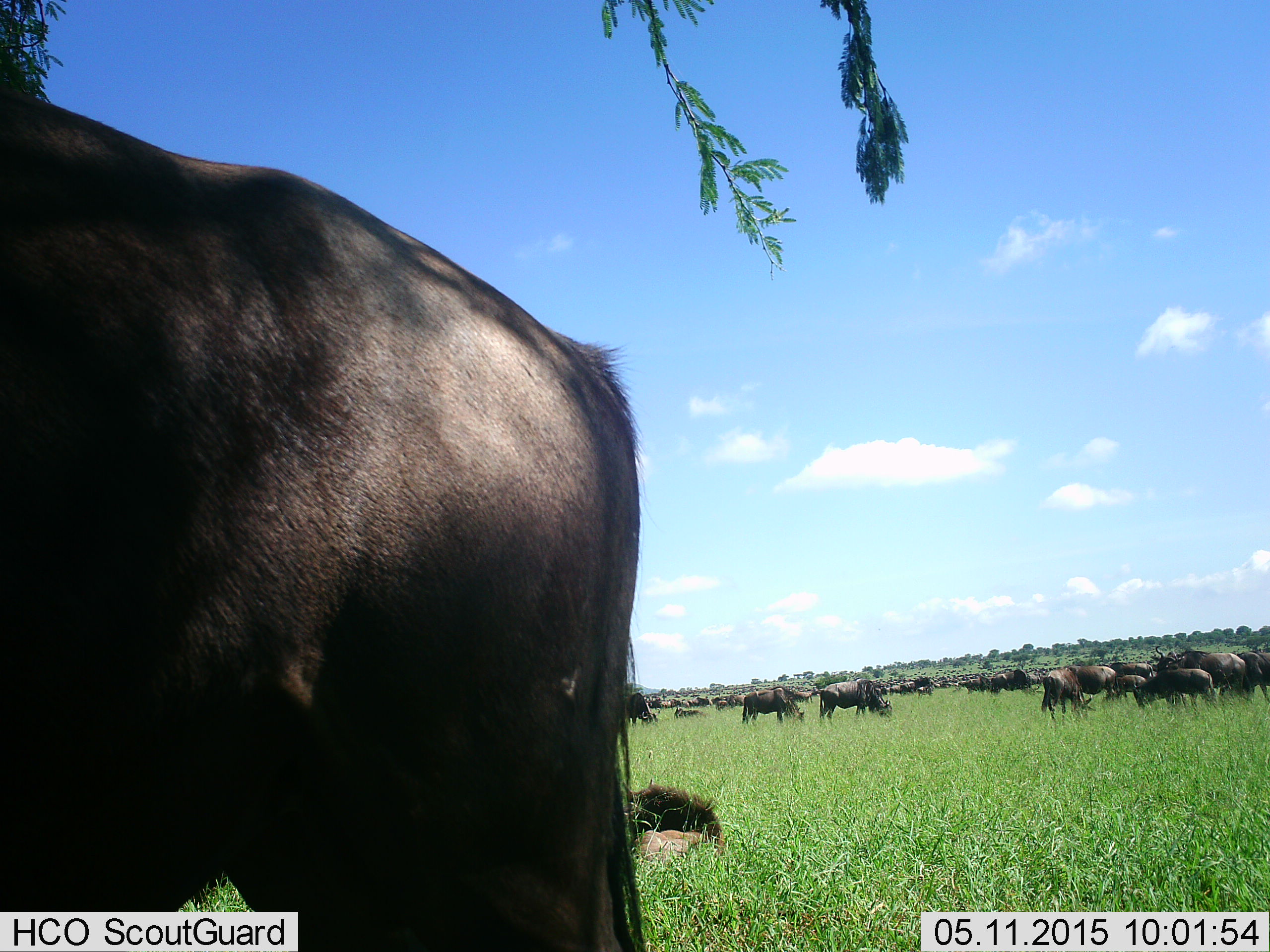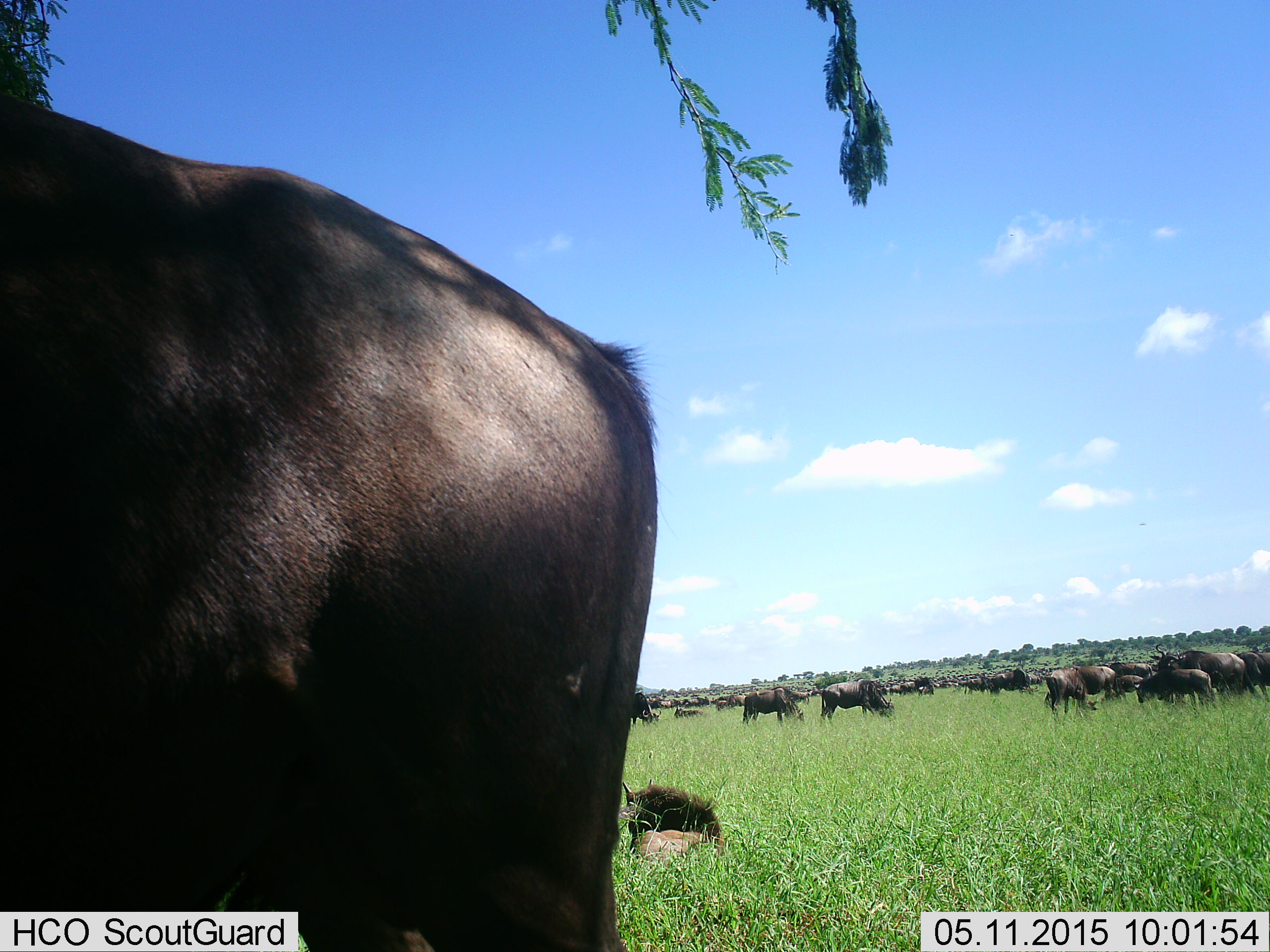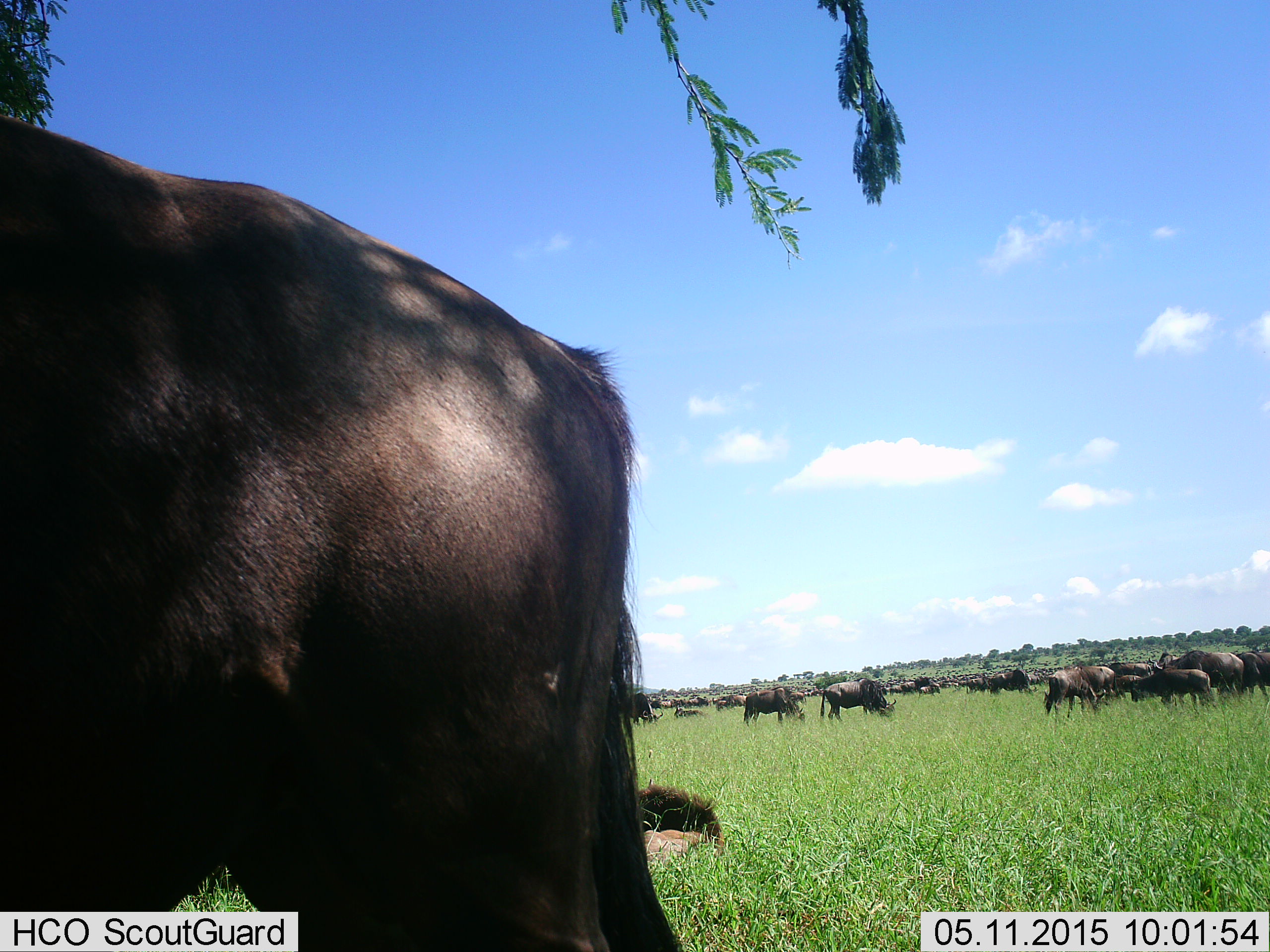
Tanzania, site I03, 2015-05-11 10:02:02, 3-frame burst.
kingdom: Animalia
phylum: Chordata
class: Mammalia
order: Artiodactyla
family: Bovidae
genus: Connochaetes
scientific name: Connochaetes taurinus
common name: blue wildebeest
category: wildebeest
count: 51+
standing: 80%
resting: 50%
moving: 30%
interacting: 10%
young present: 20%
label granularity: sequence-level